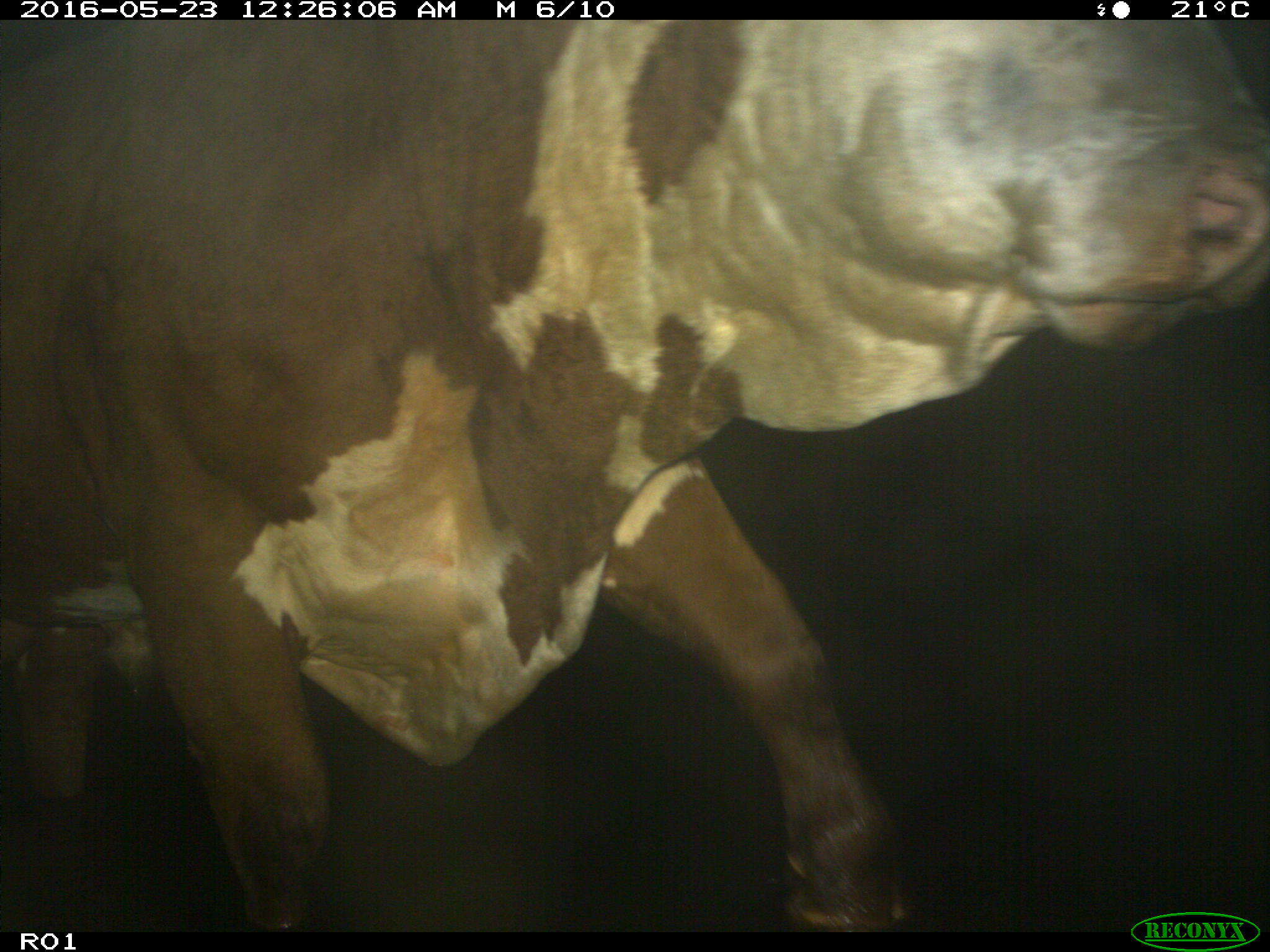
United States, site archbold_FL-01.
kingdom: Animalia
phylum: Chordata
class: Mammalia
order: Artiodactyla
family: Bovidae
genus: Bos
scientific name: Bos taurus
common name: domestic cow